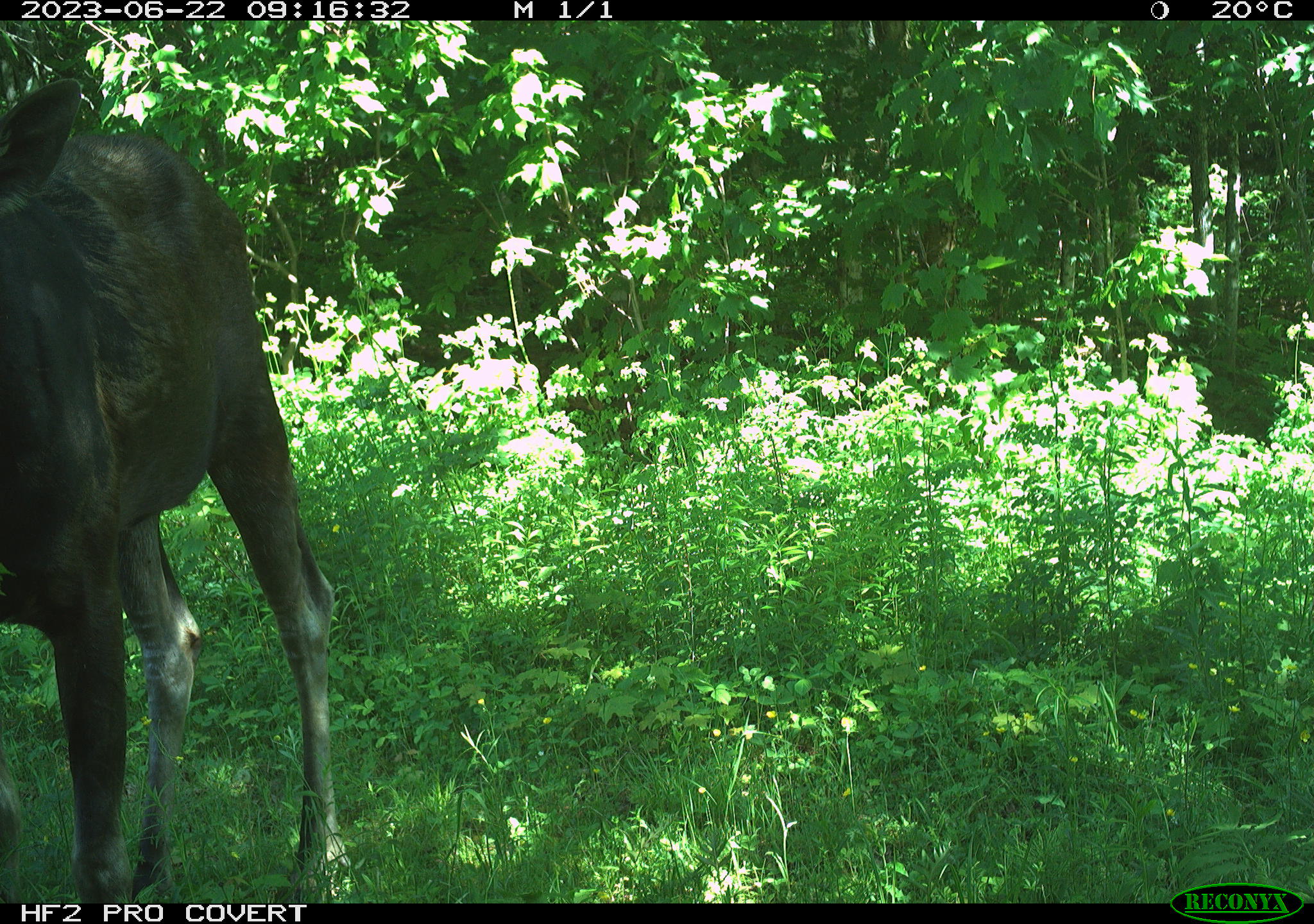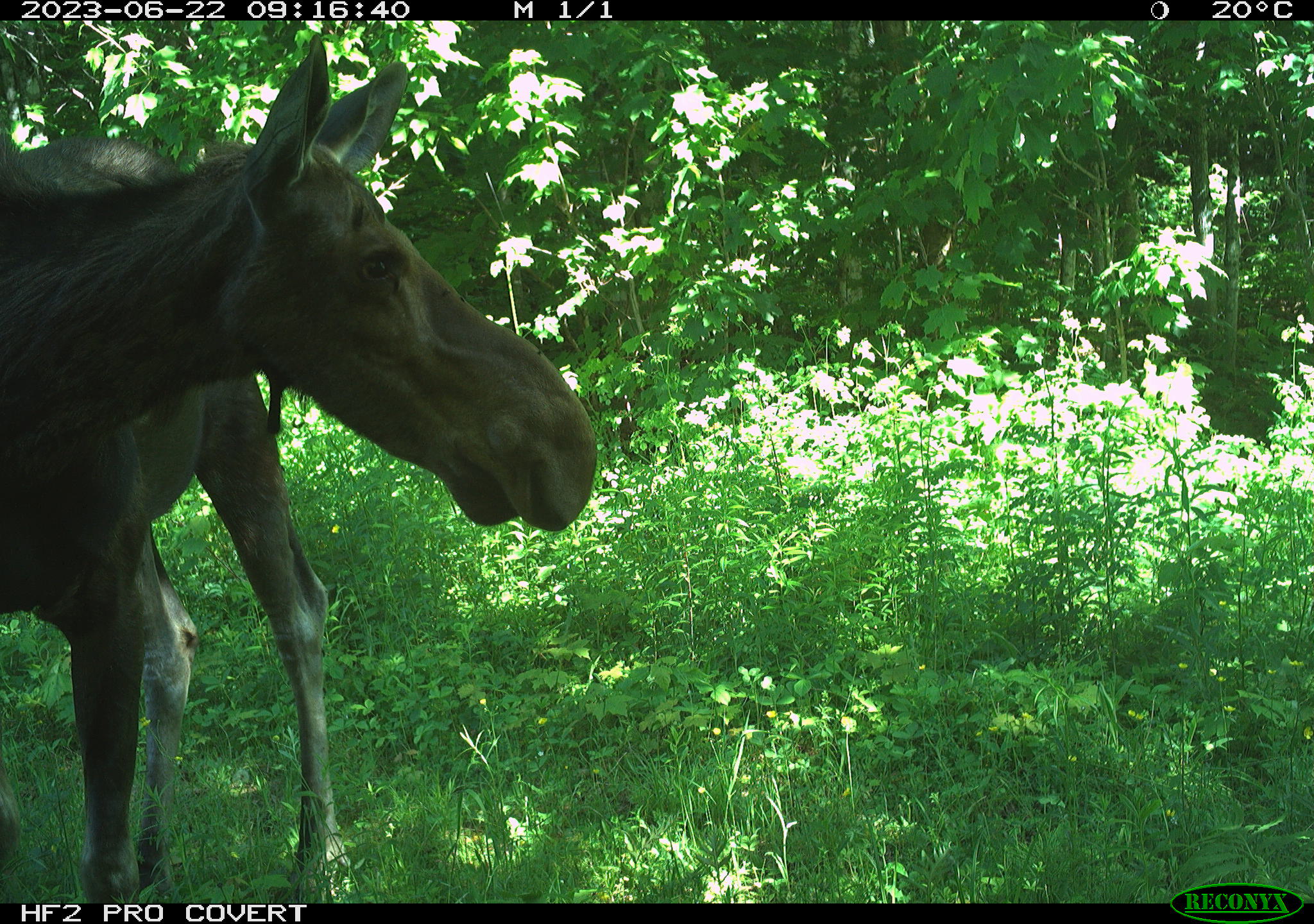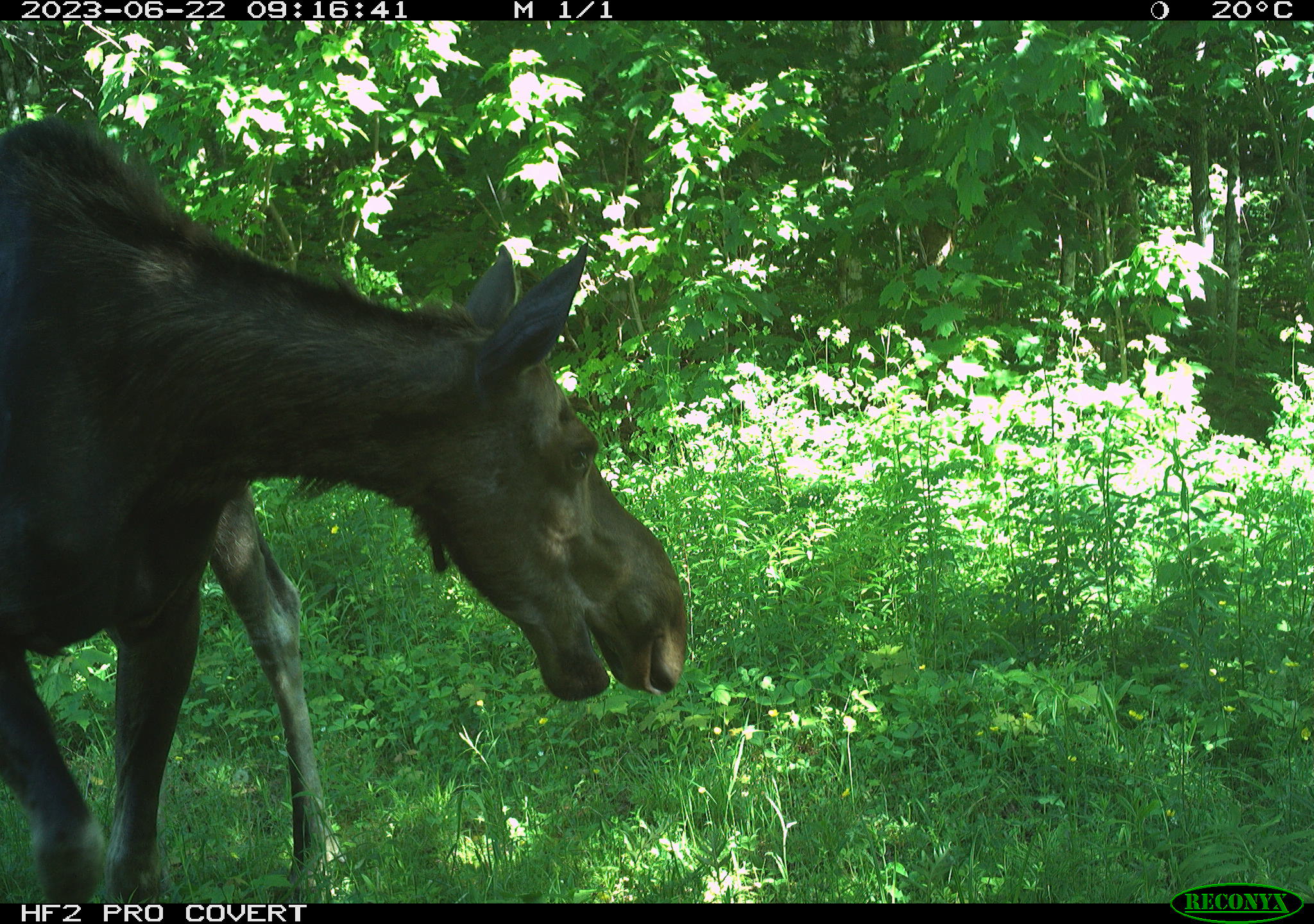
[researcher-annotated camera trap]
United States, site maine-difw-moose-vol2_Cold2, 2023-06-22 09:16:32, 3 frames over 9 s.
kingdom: Animalia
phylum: Chordata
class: Mammalia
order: Artiodactyla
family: Cervidae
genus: Alces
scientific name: Alces alces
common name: moose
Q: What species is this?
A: Moose (Alces alces).